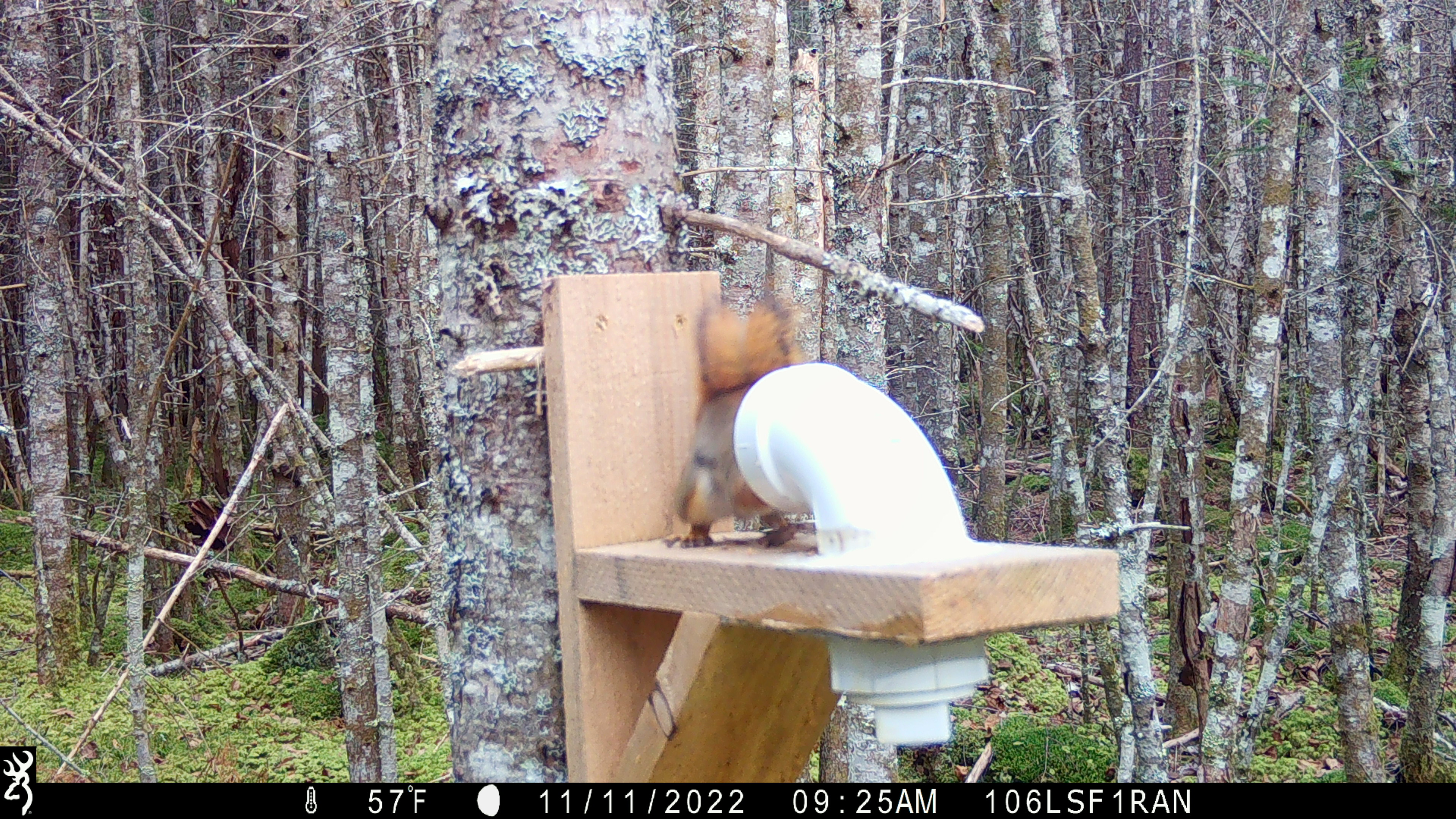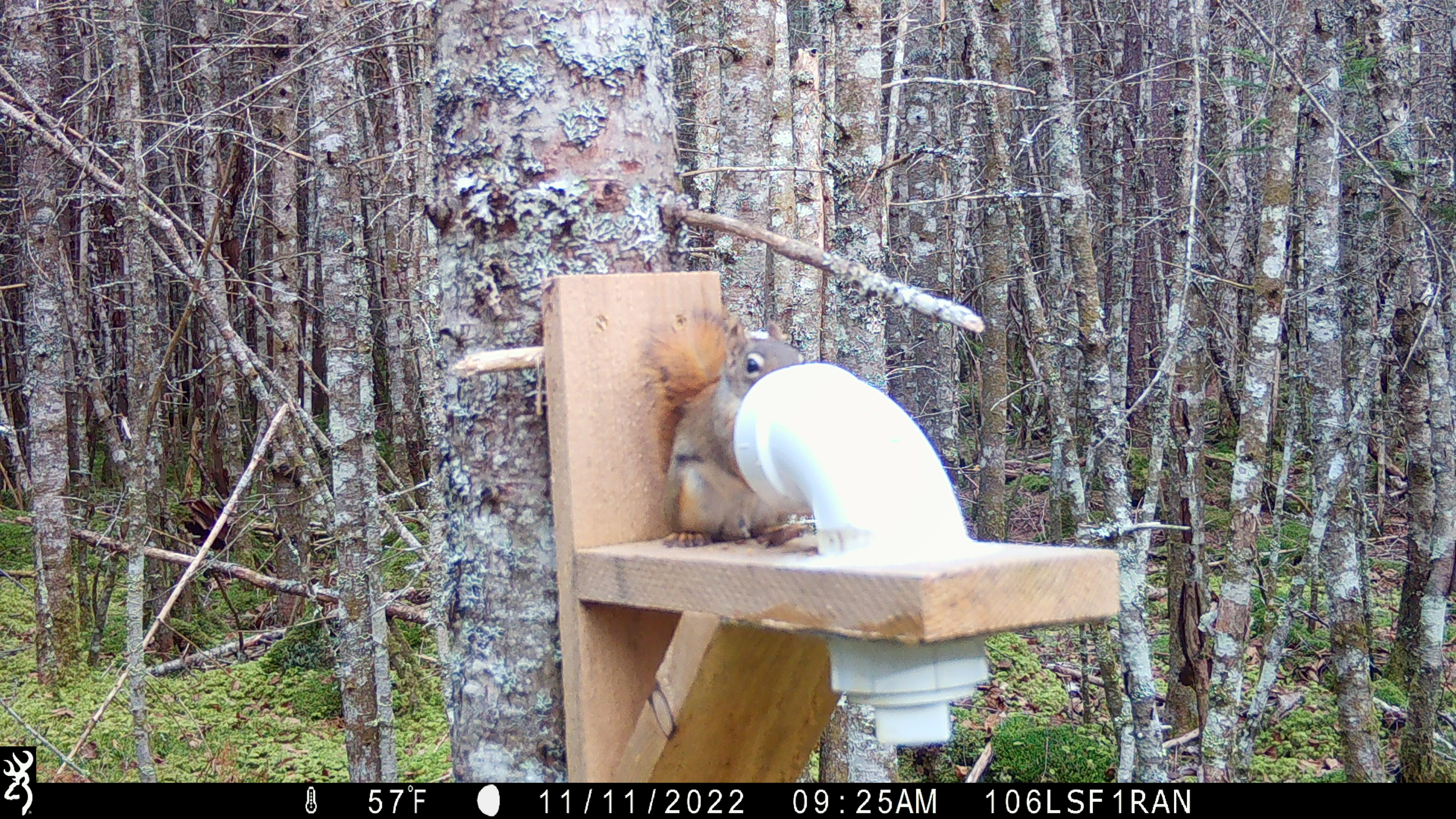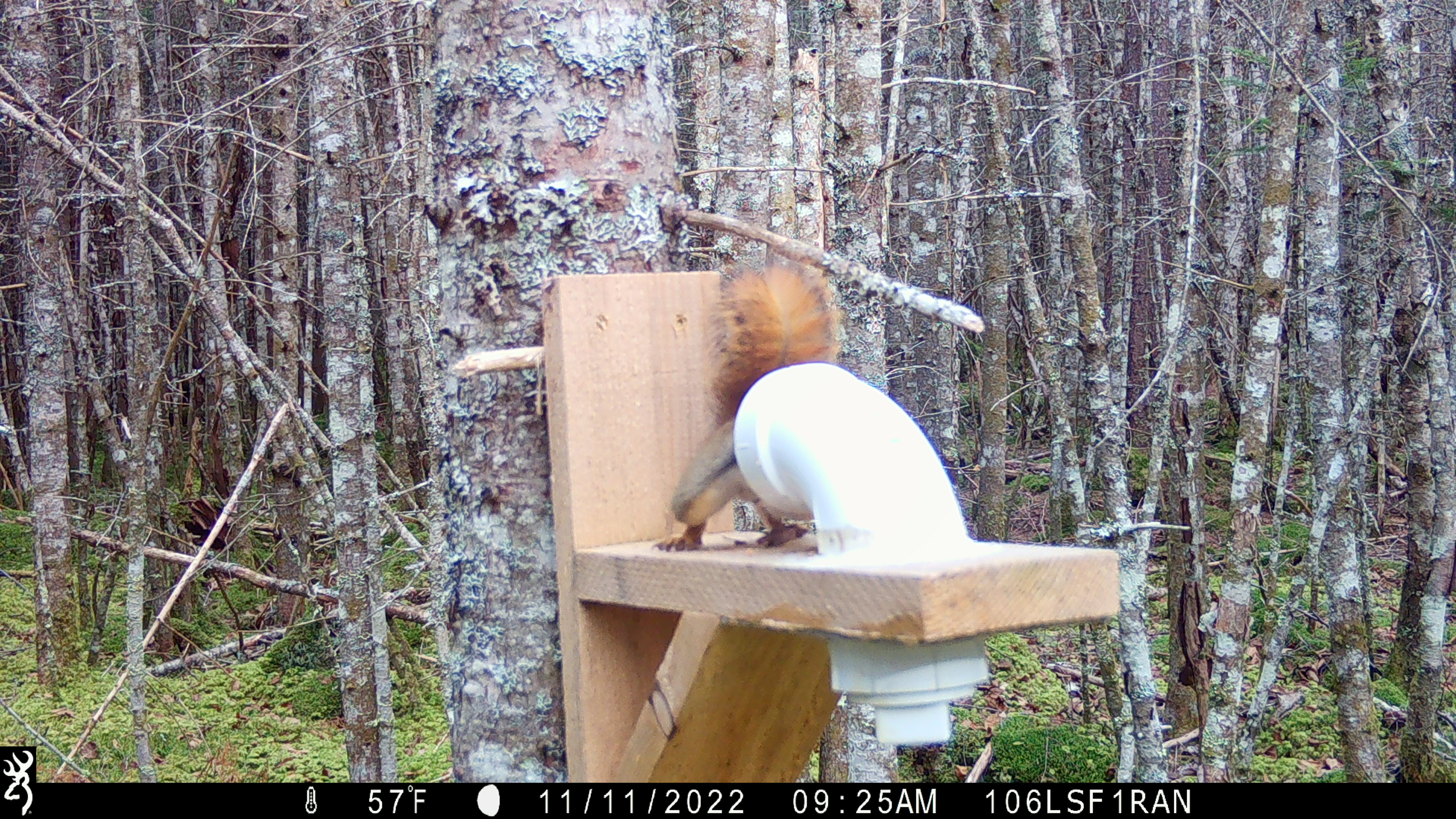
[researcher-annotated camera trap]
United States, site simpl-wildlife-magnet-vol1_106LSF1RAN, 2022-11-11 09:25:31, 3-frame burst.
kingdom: Animalia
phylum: Chordata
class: Mammalia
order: Rodentia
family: Sciuridae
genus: Tamiasciurus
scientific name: Tamiasciurus hudsonicus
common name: red squirrel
Red squirrel (Tamiasciurus hudsonicus).